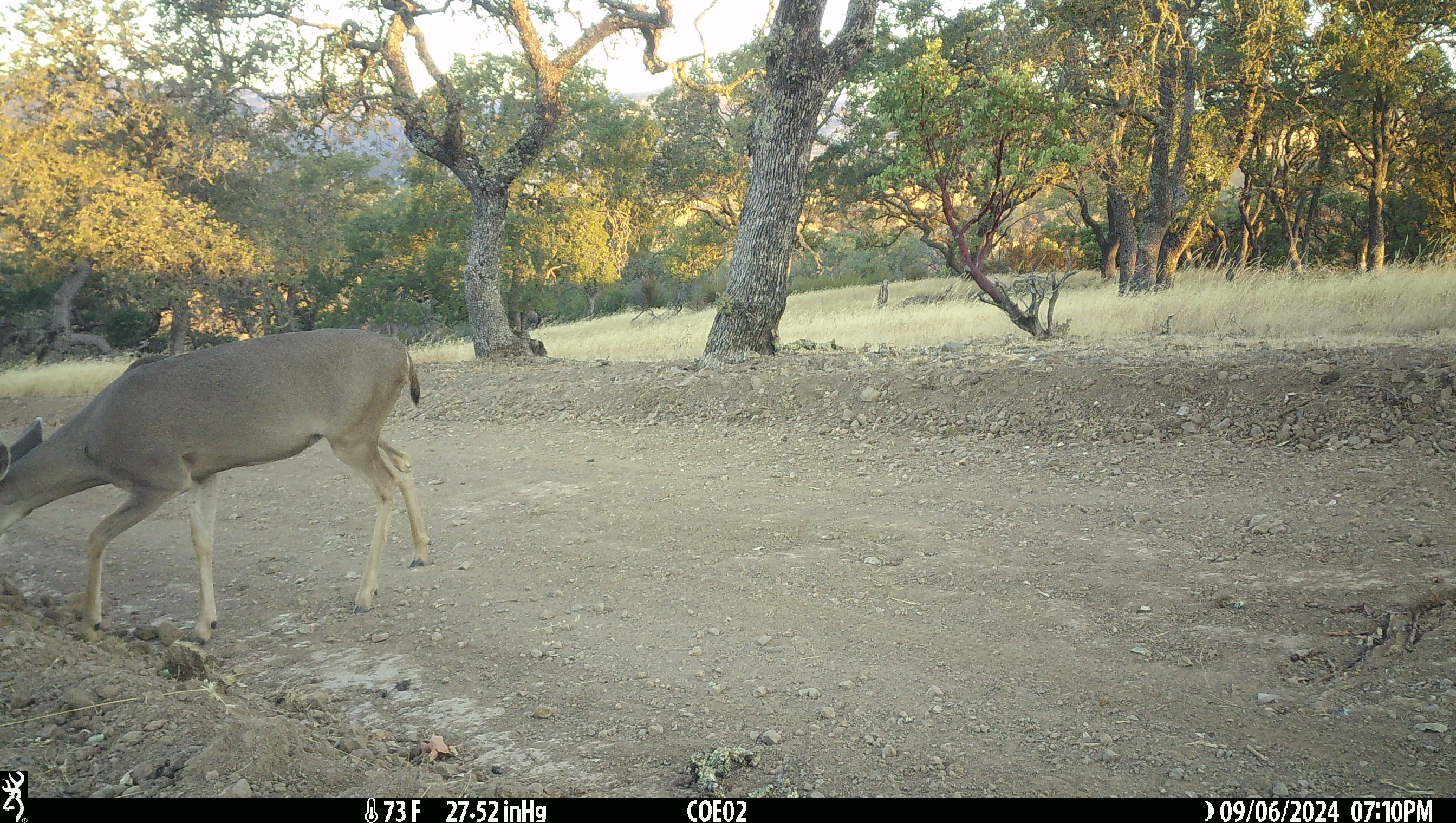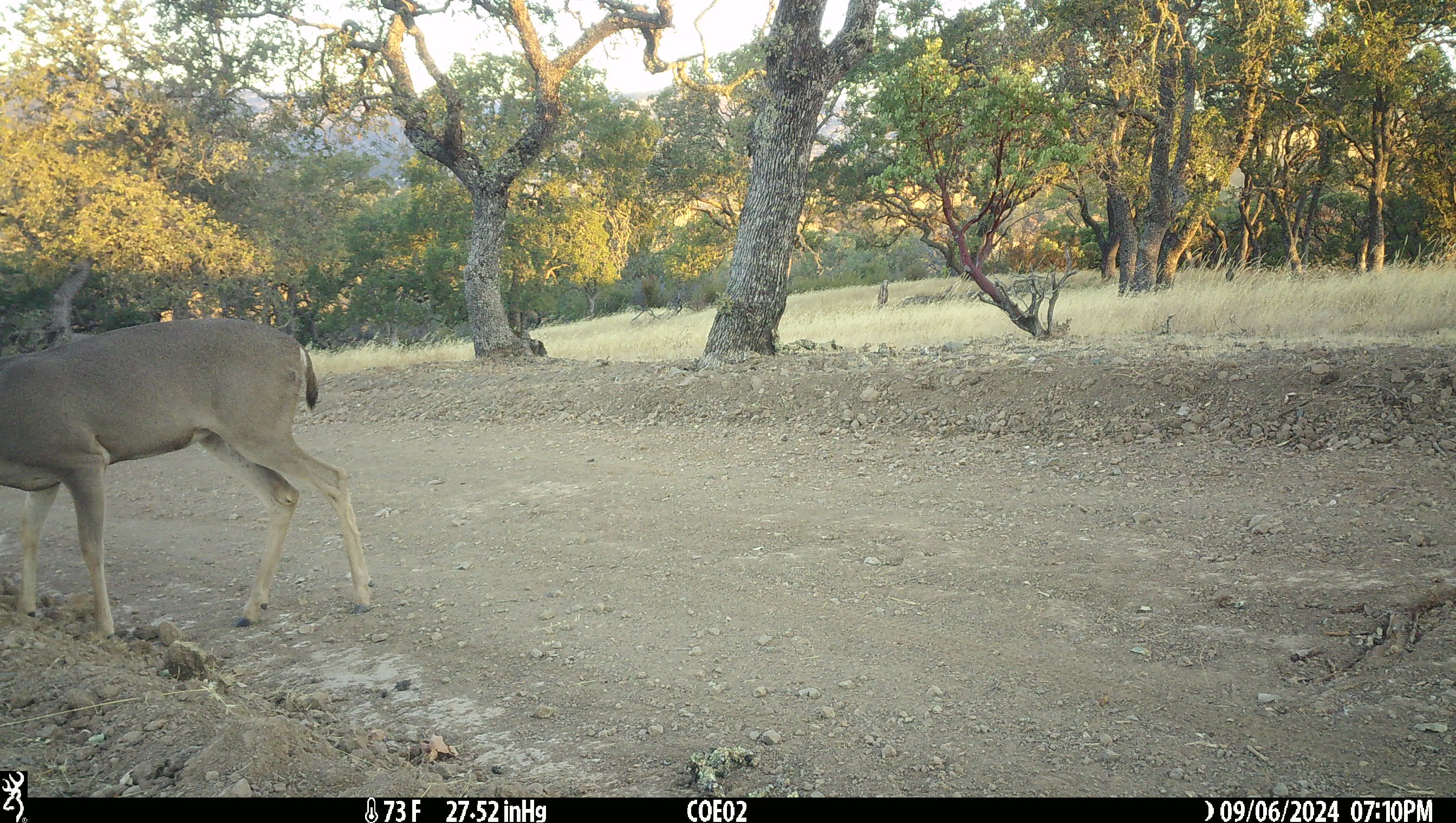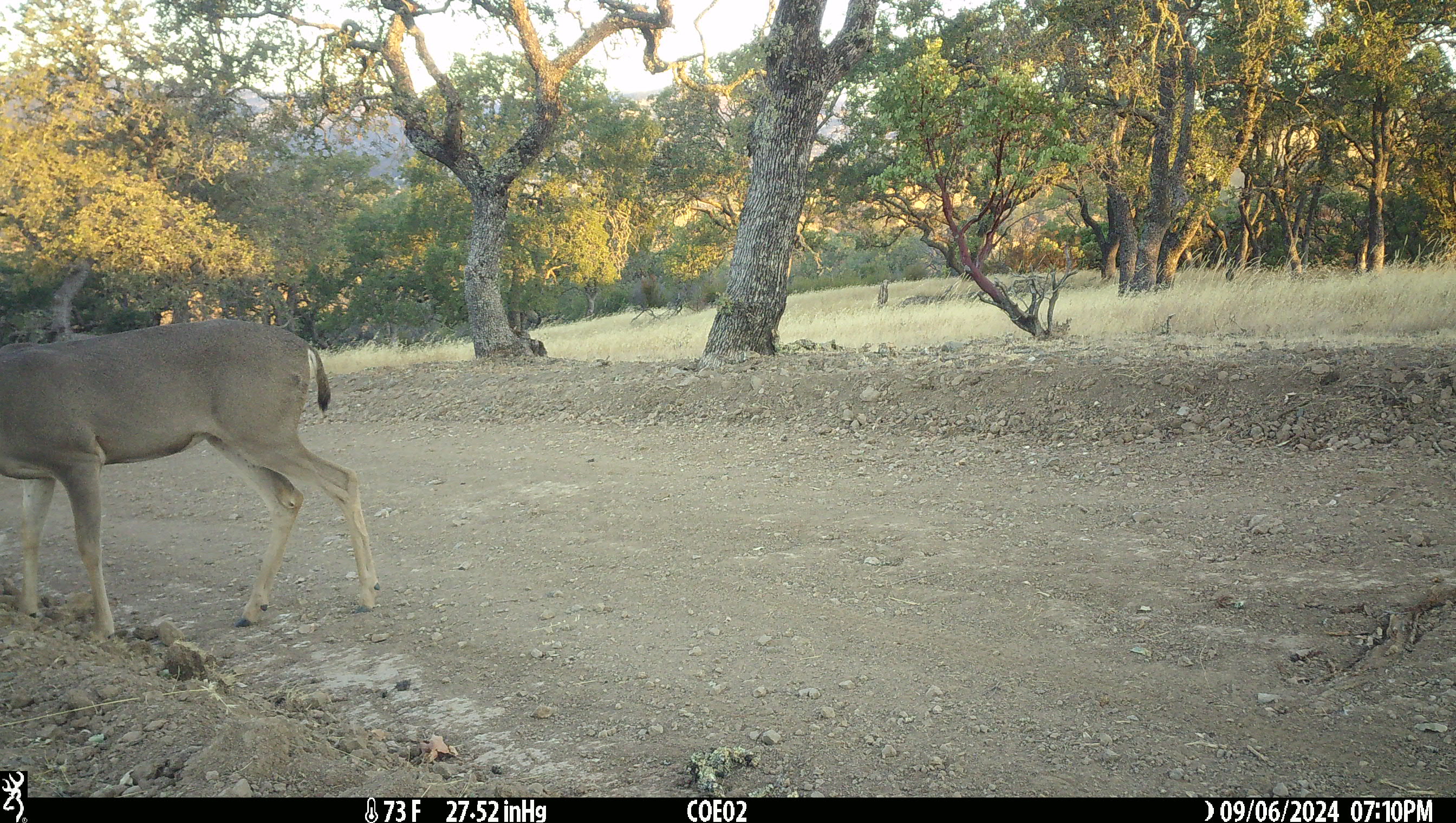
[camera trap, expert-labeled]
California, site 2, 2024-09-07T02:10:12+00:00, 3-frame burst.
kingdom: Animalia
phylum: Chordata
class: Mammalia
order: Artiodactyla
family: Cervidae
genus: Odocoileus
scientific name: Odocoileus hemionus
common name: mule deer